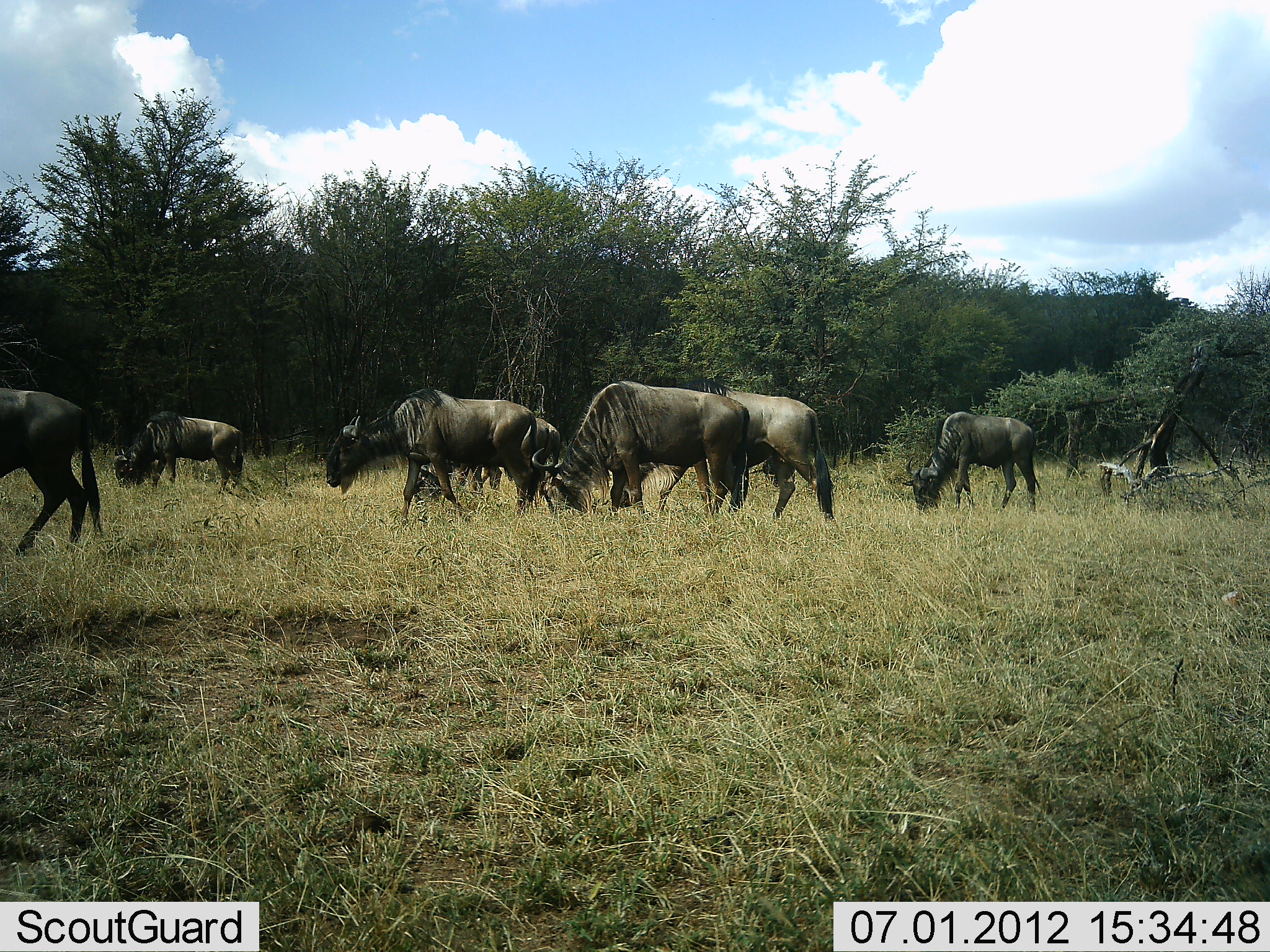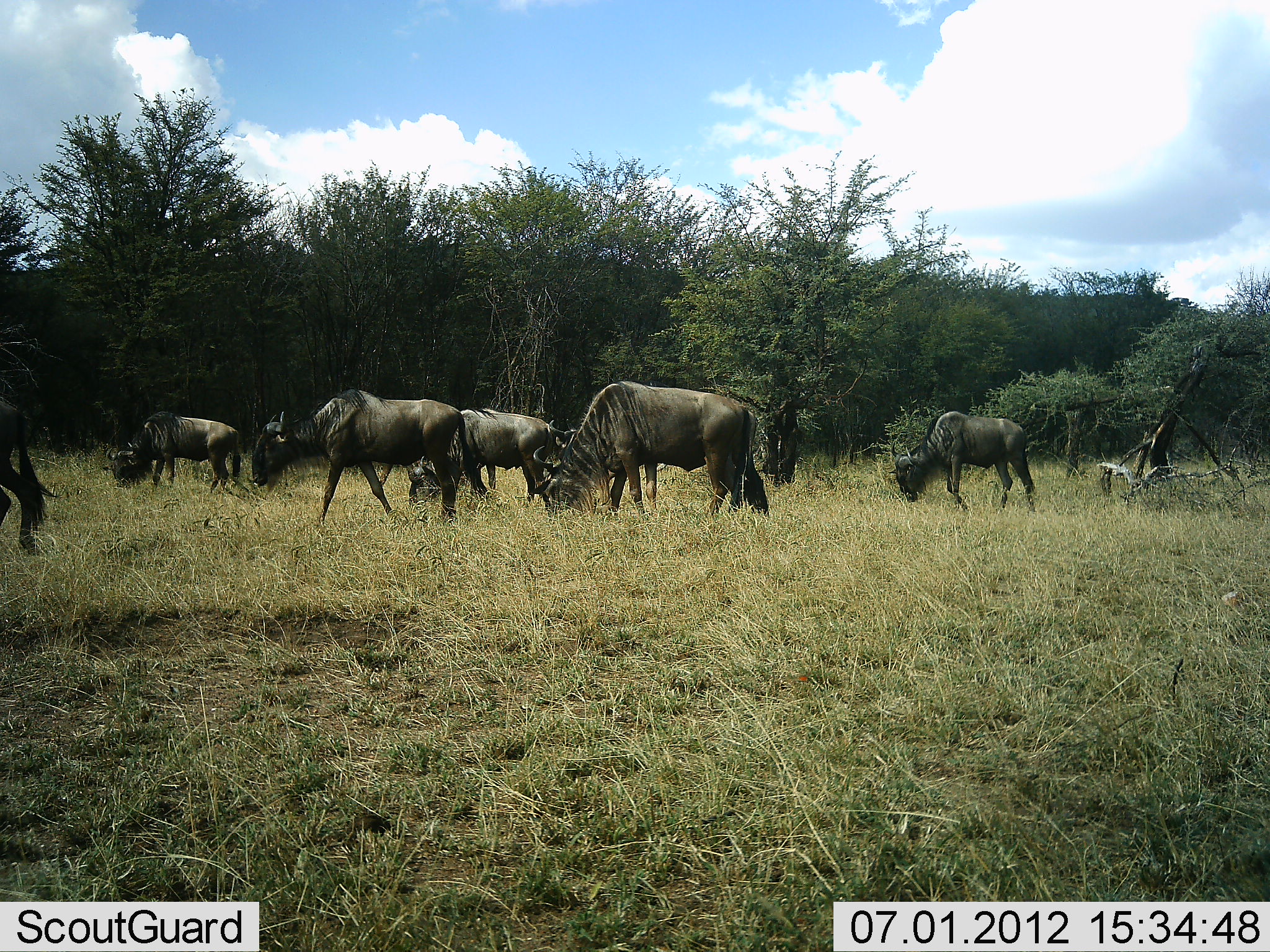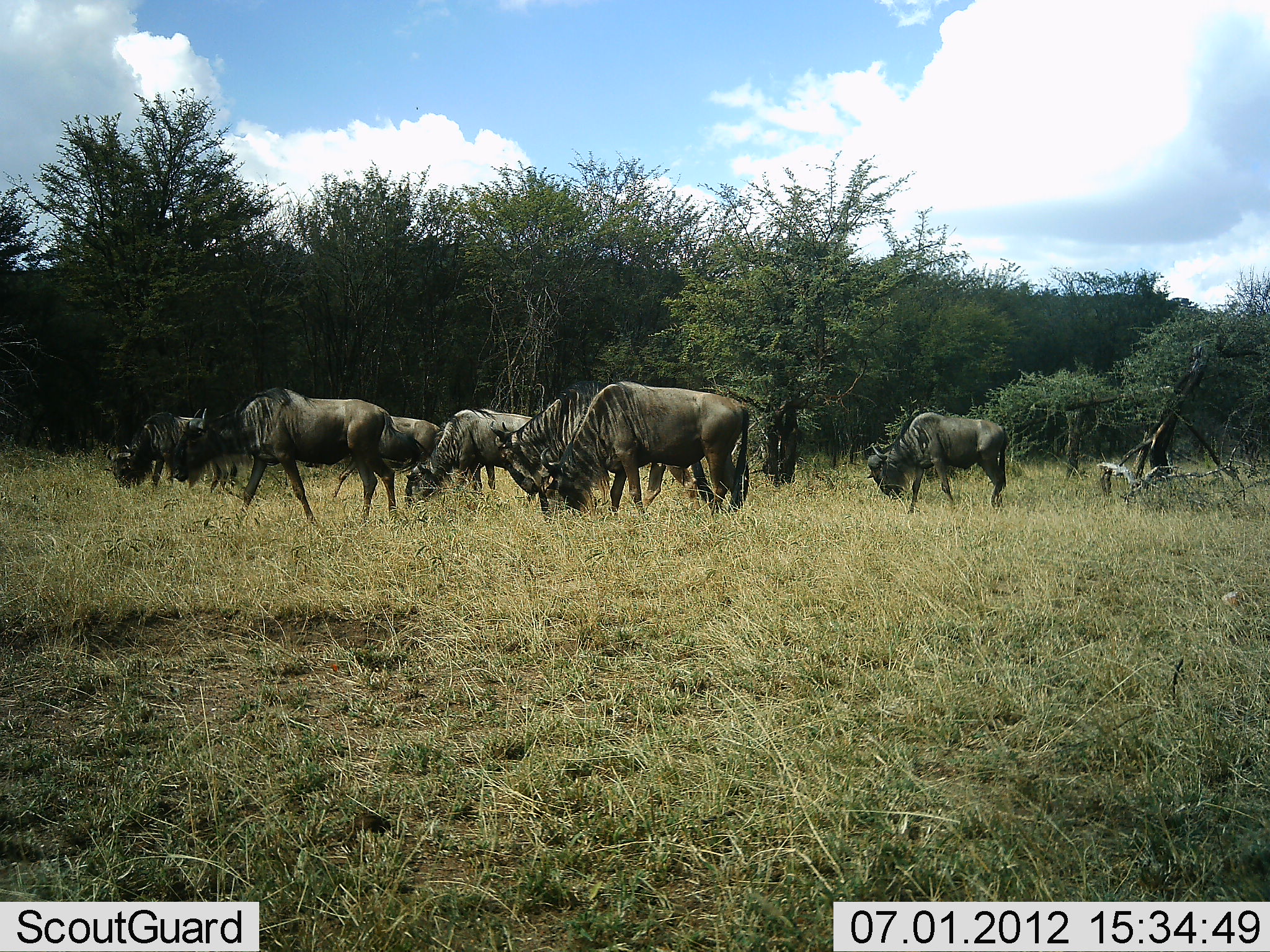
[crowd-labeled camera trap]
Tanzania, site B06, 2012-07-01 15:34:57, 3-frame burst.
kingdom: Animalia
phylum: Chordata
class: Mammalia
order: Artiodactyla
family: Bovidae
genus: Connochaetes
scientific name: Connochaetes taurinus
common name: blue wildebeest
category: wildebeest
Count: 8.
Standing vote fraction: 20%.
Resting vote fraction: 0%.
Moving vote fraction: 90%.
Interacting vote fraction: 0%.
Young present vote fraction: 0%.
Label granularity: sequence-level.